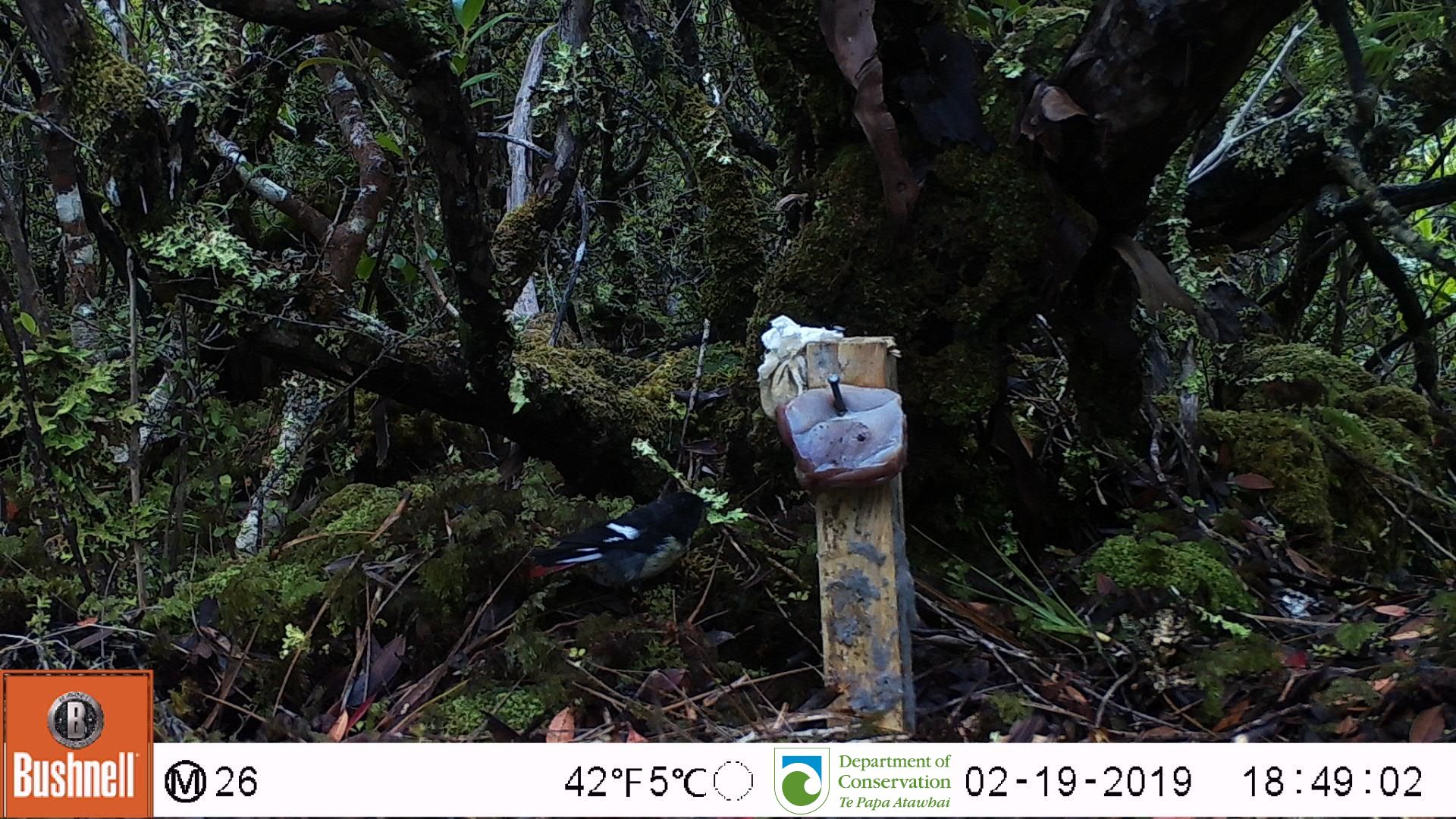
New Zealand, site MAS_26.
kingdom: Animalia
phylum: Chordata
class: Aves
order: Passeriformes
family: Petroicidae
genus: Petroica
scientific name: Petroica macrocephala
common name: tomtit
Tomtit (Petroica macrocephala).